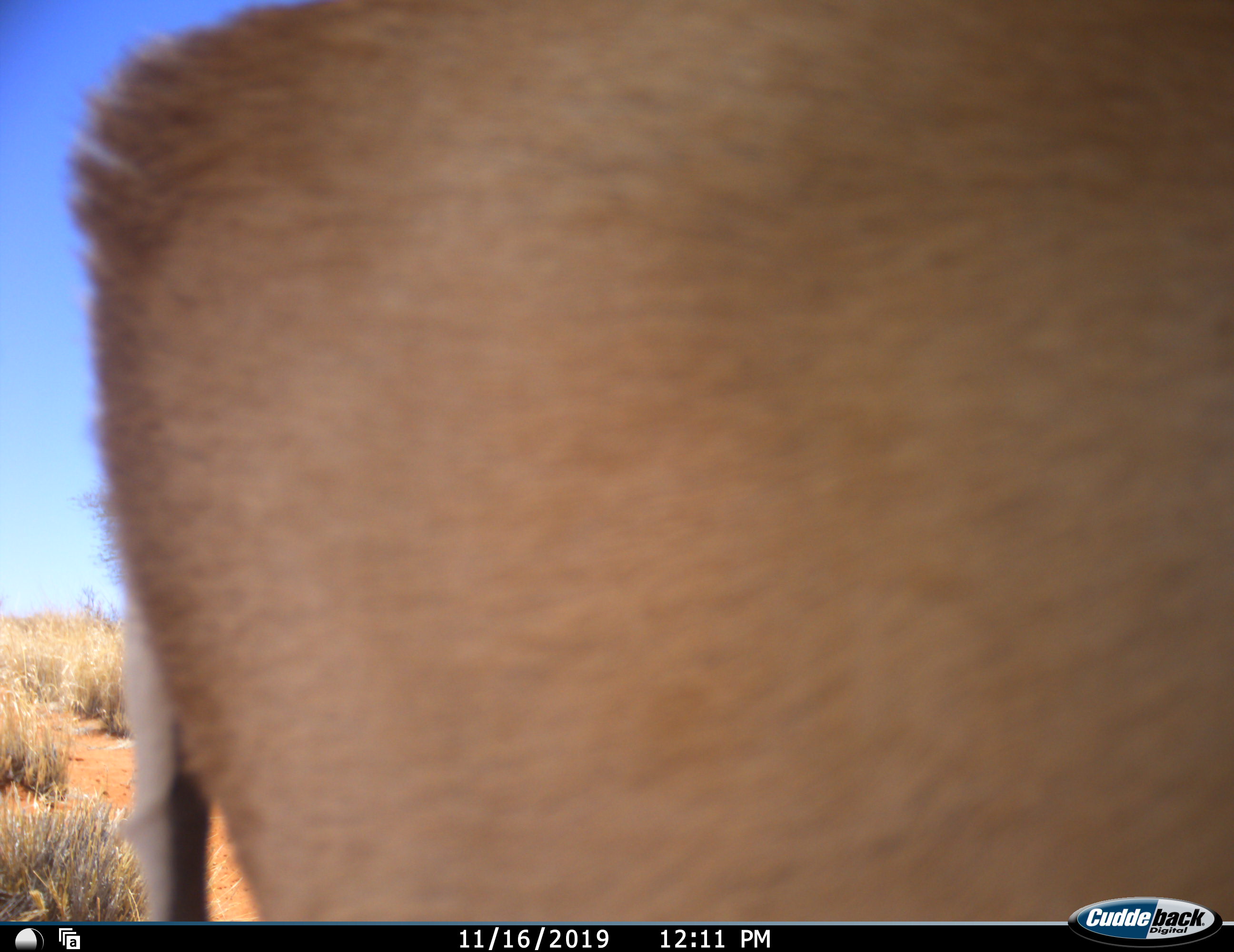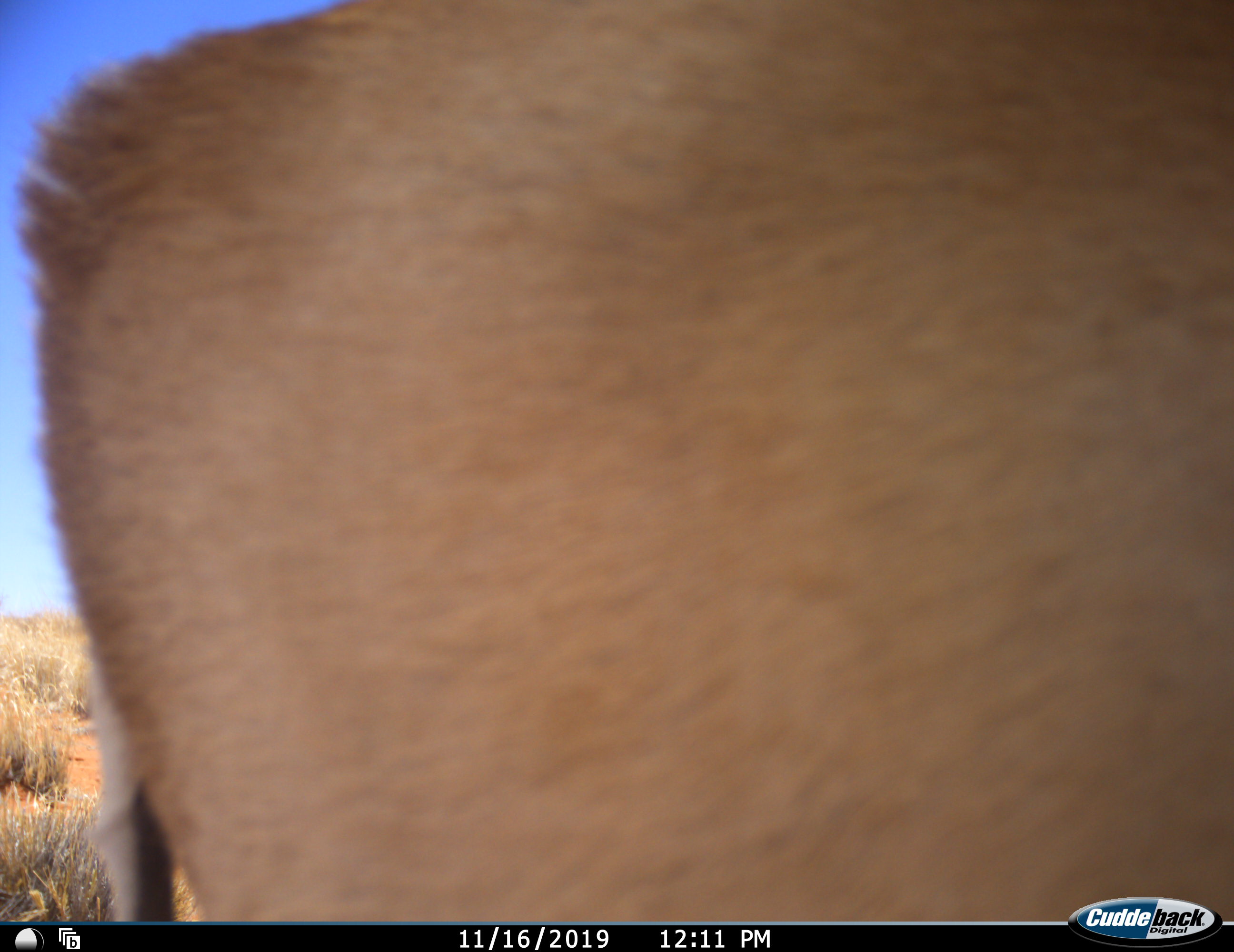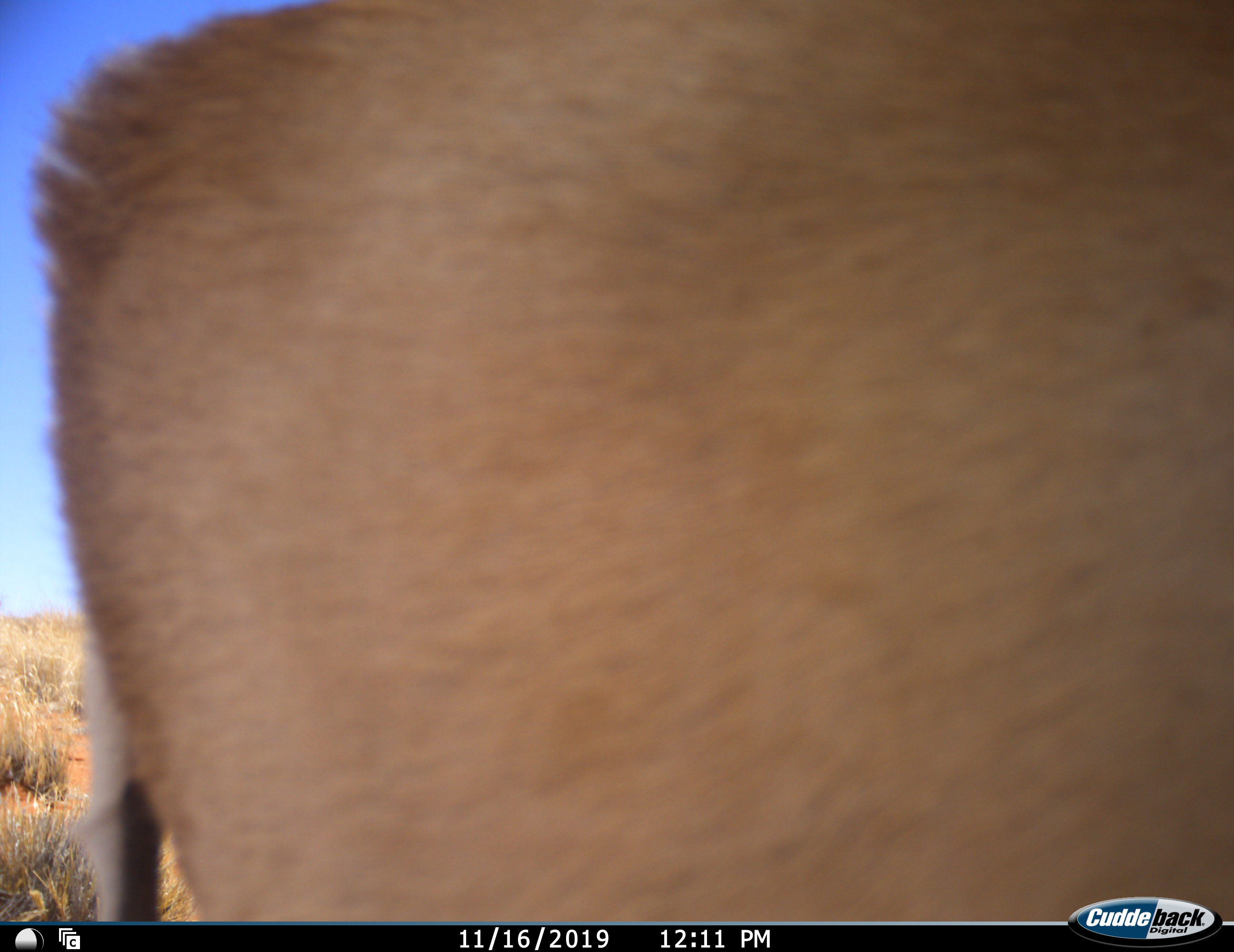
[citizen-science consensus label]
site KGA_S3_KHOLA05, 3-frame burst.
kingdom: Animalia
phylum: Chordata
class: Mammalia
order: Artiodactyla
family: Bovidae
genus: Antidorcas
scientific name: Antidorcas marsupialis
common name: springbok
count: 1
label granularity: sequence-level